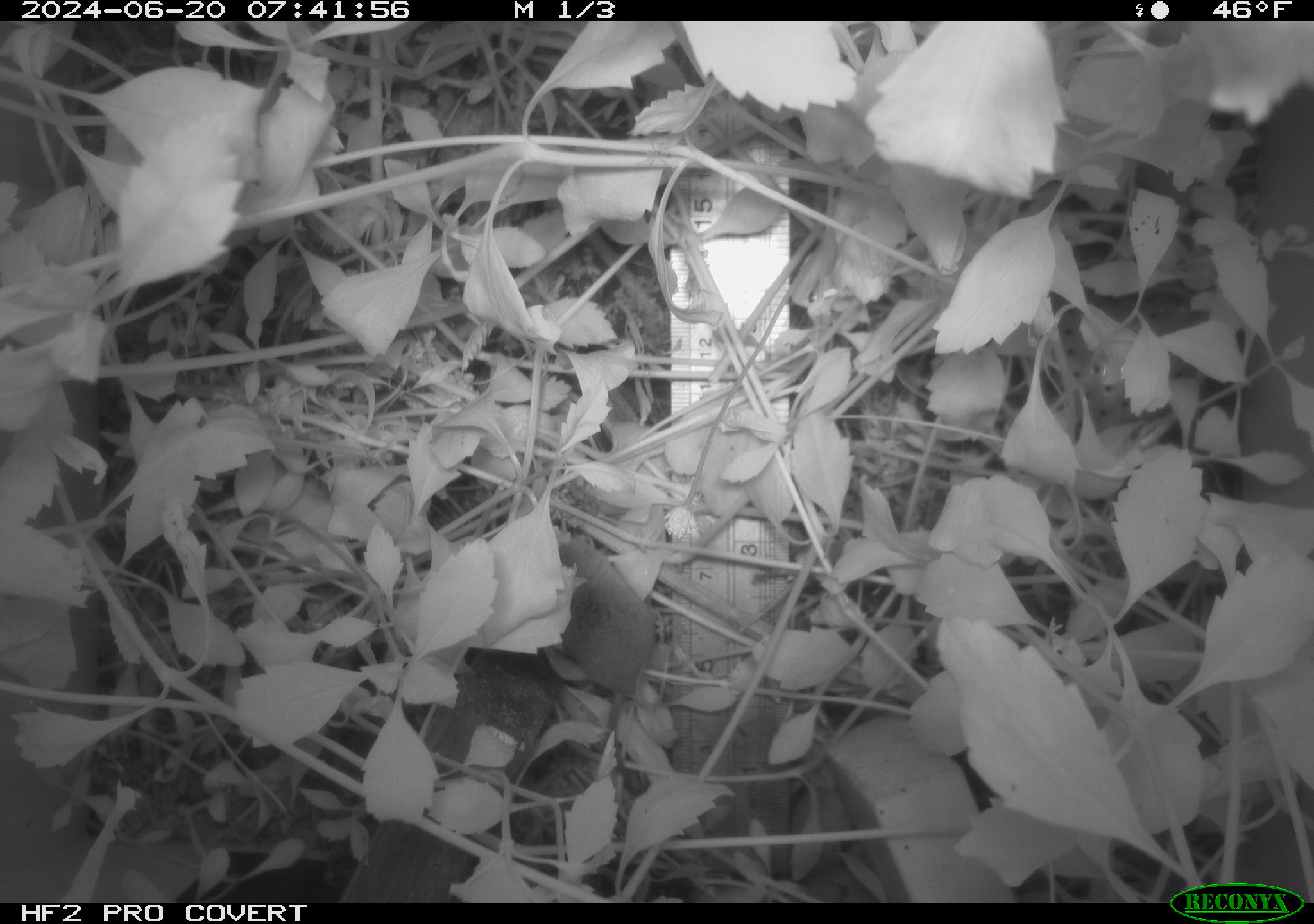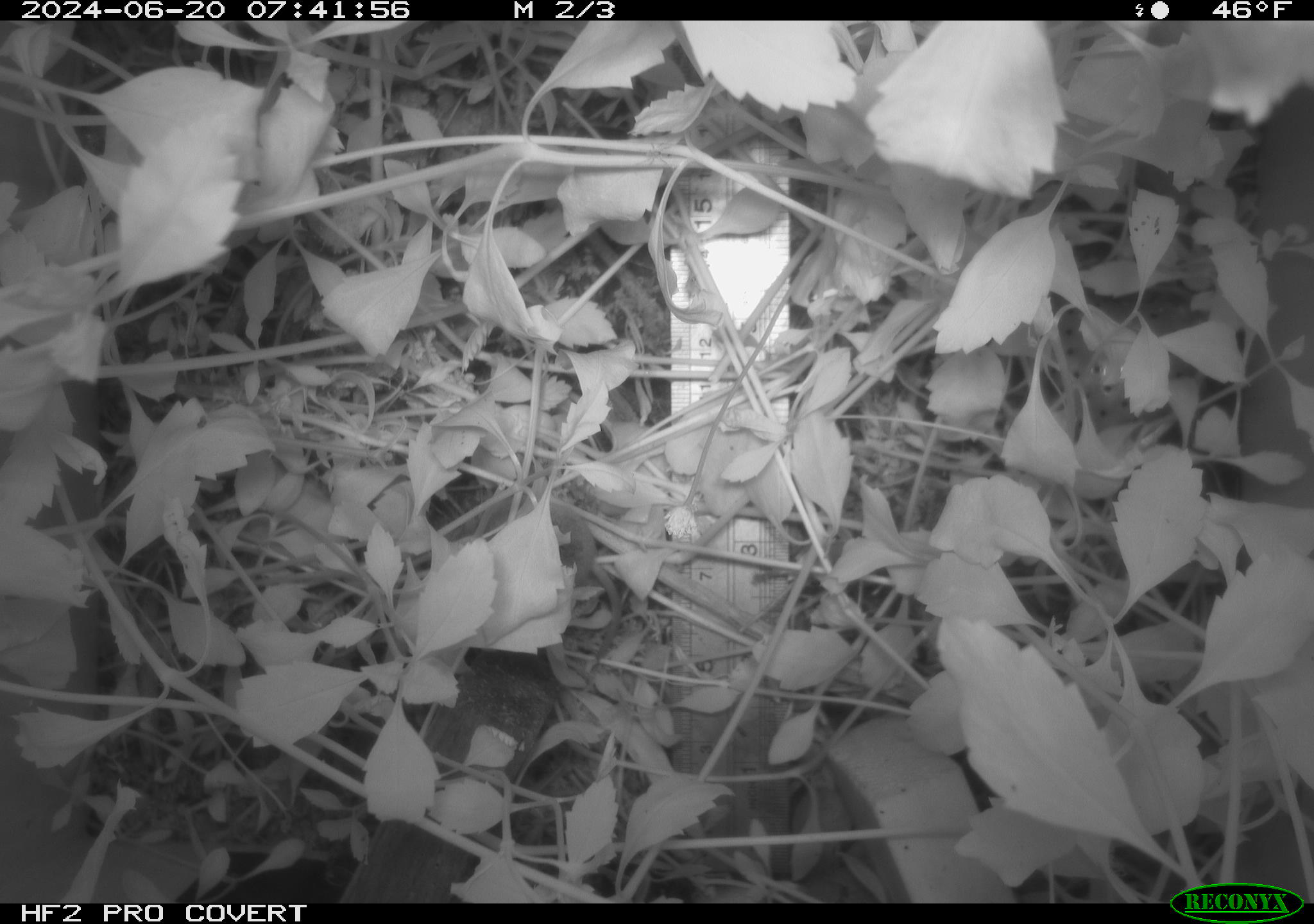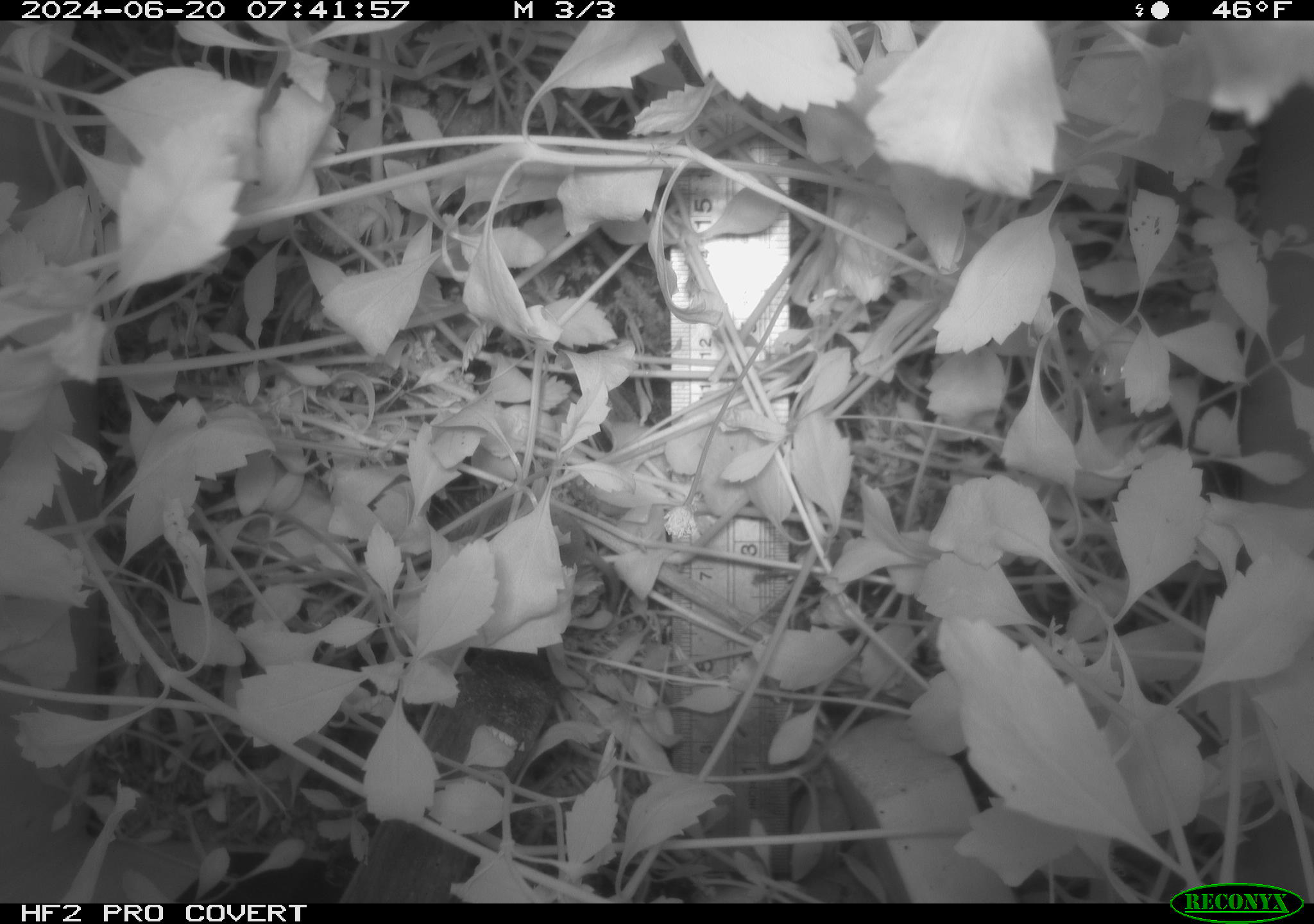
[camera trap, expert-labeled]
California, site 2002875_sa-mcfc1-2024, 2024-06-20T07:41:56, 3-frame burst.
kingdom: Animalia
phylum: Chordata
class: Mammalia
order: Rodentia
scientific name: Rodentia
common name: rodent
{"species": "rodent (Rodentia)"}